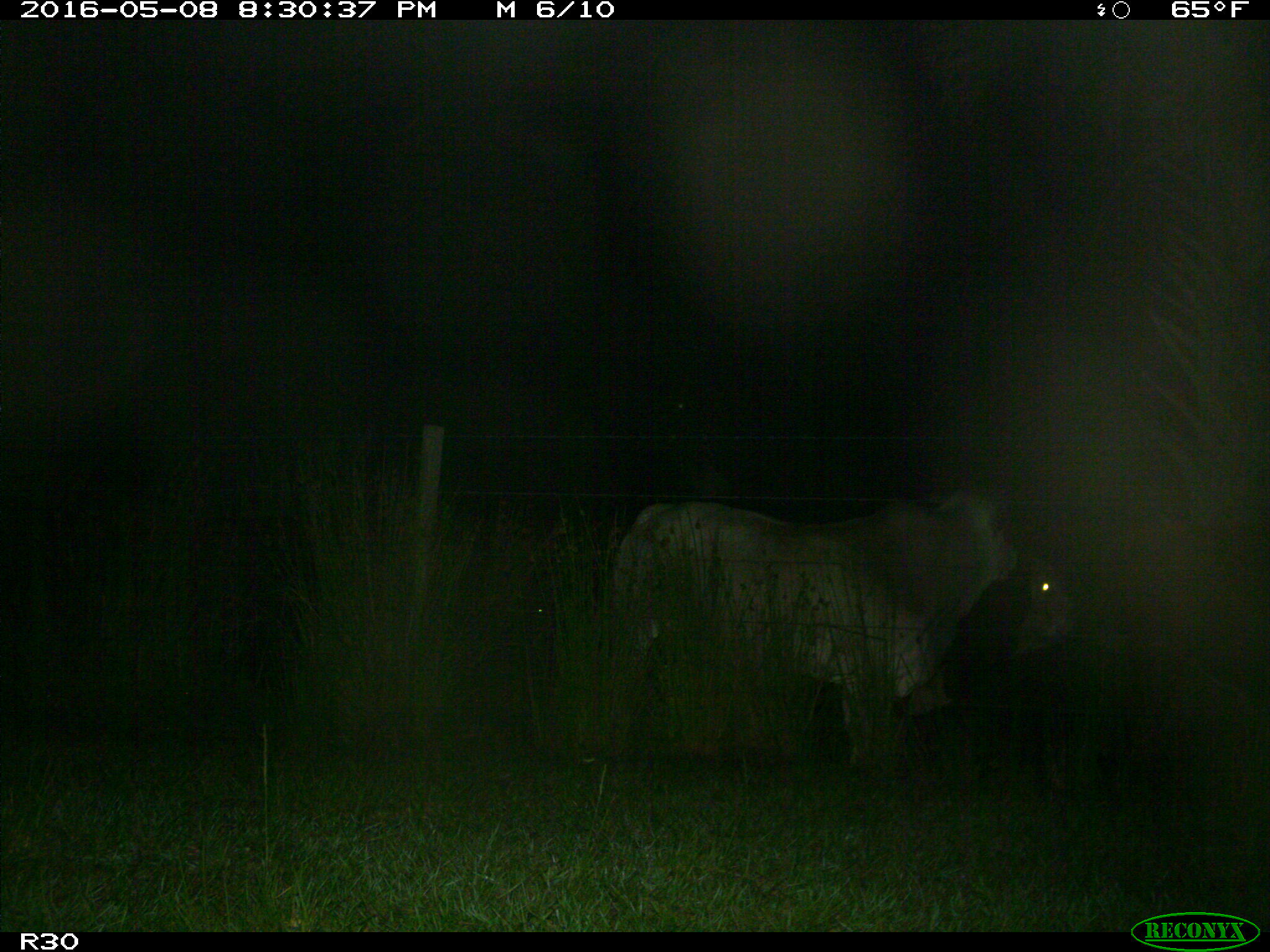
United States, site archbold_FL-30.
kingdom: Animalia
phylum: Chordata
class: Mammalia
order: Artiodactyla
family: Bovidae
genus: Bos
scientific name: Bos taurus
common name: domestic cow